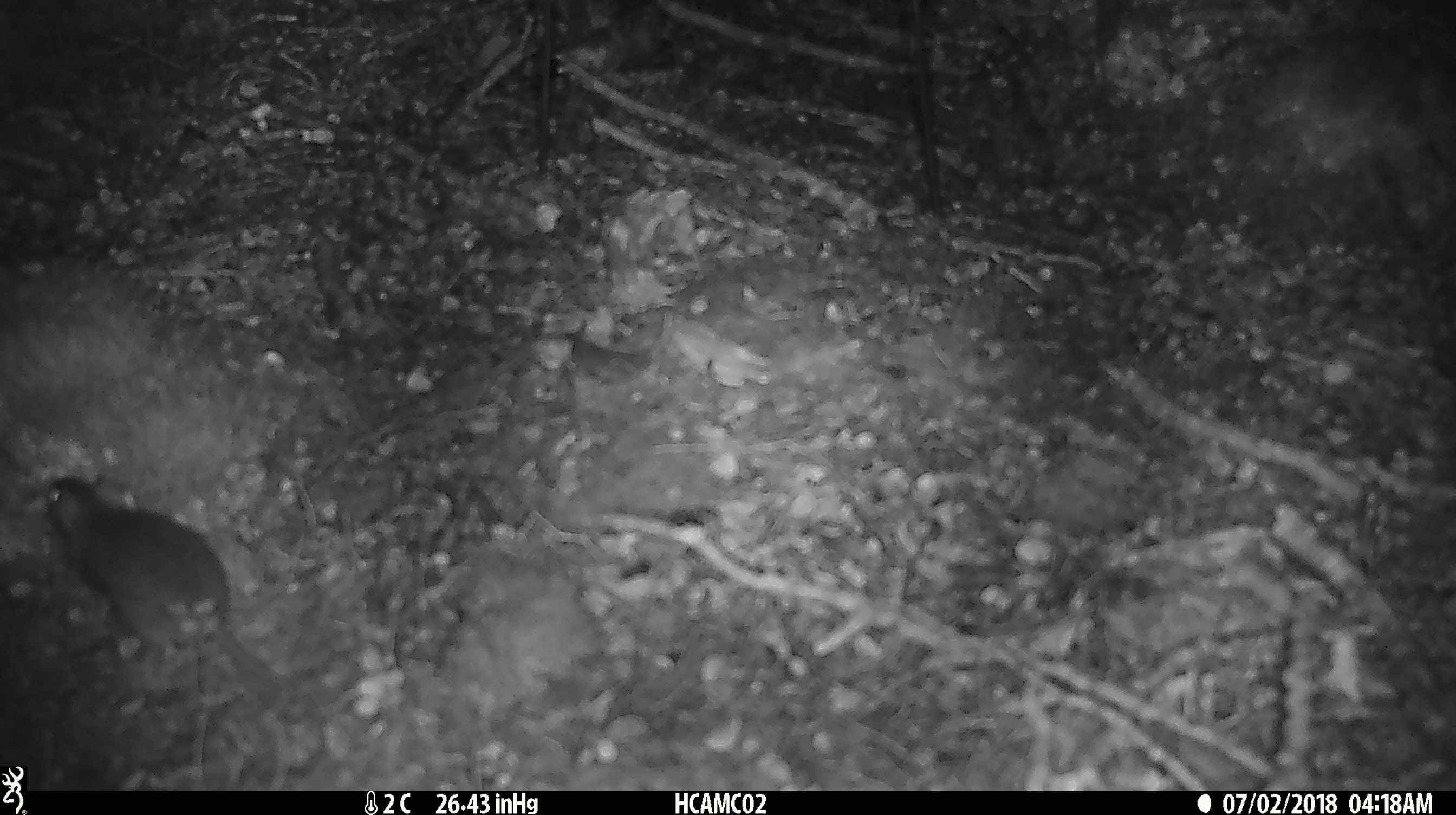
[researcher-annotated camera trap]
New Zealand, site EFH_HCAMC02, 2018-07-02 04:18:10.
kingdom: Animalia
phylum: Chordata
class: Mammalia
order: Rodentia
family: Muridae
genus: Mus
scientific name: Mus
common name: mouse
Mouse (Mus).